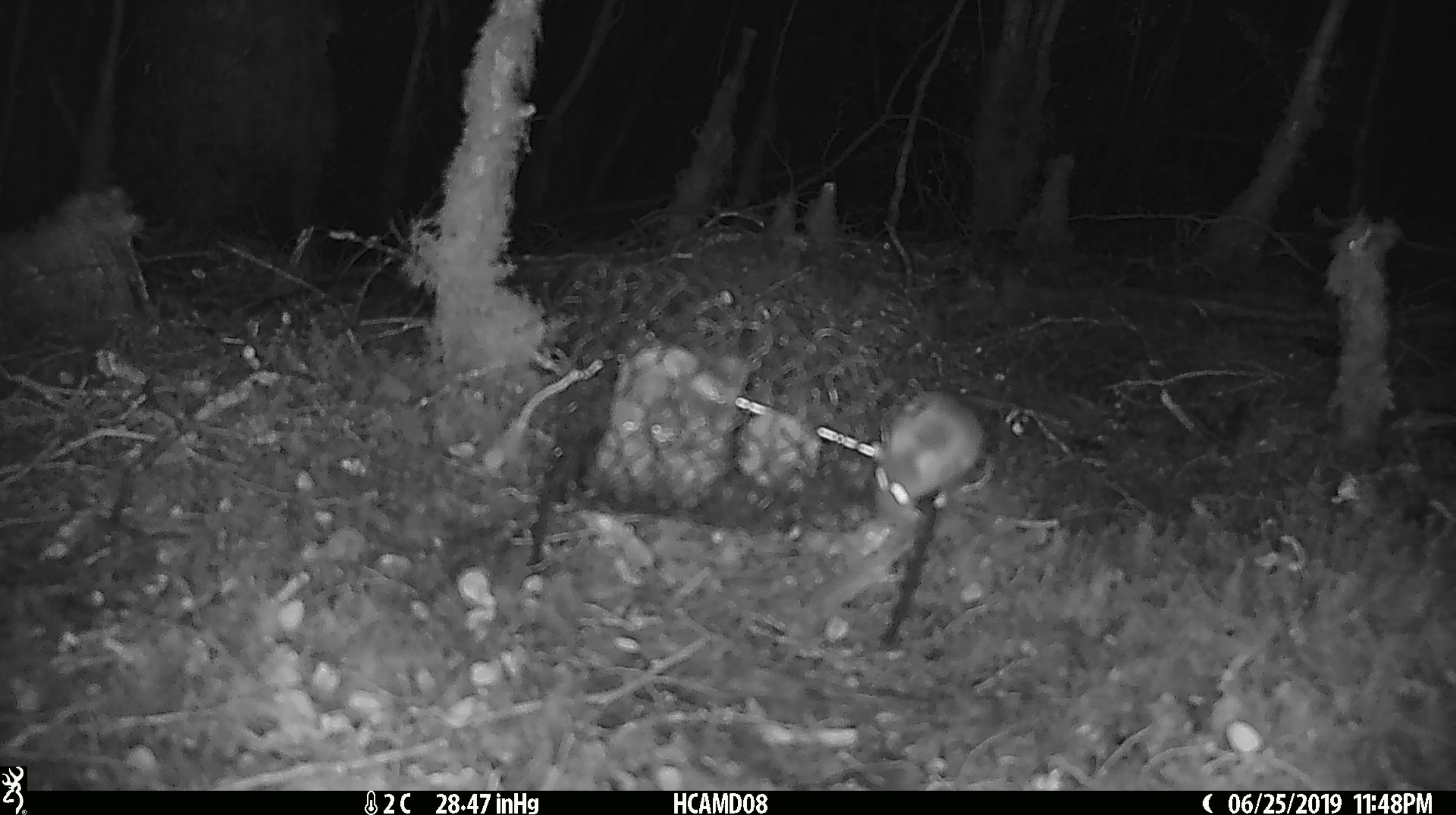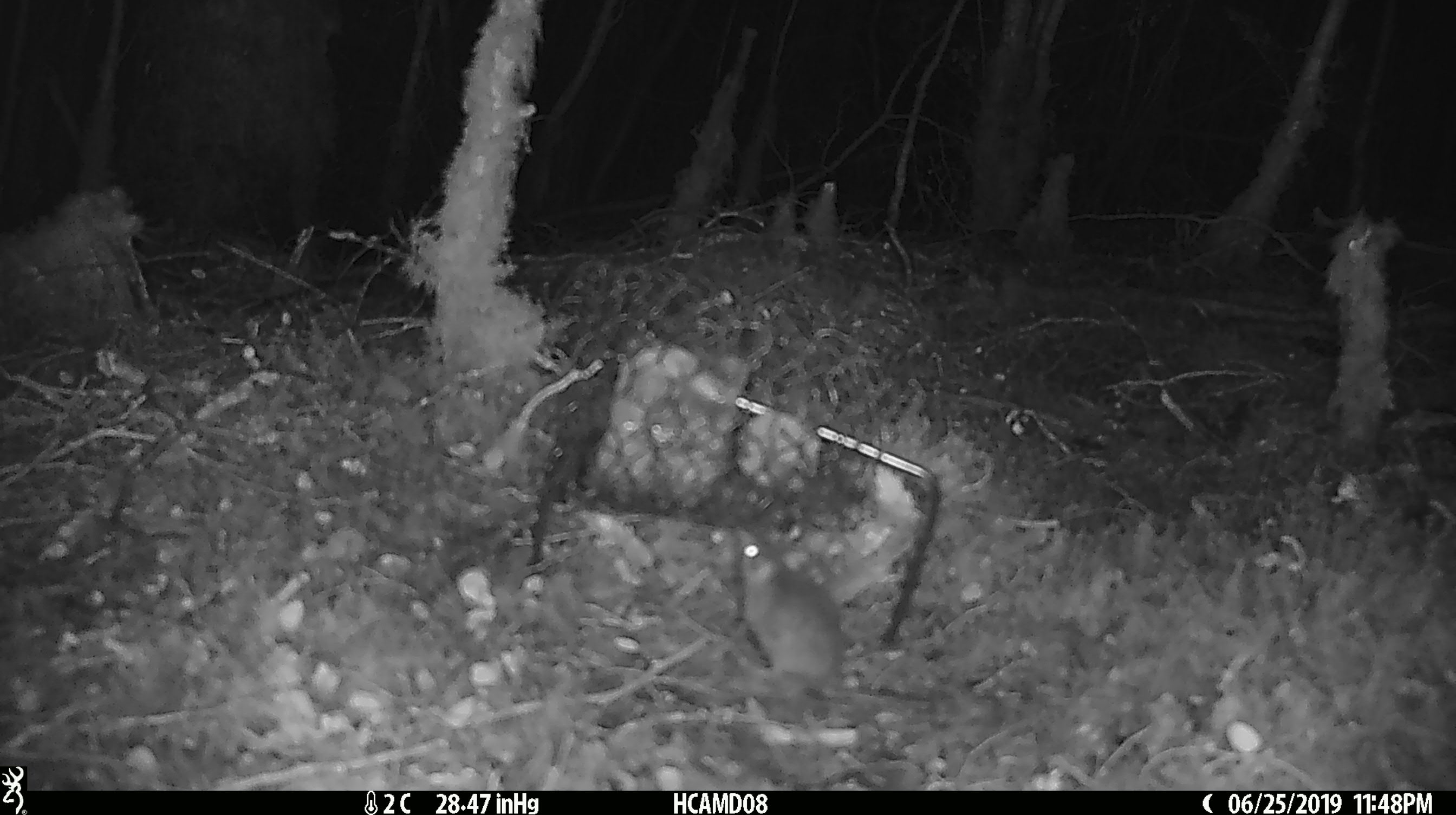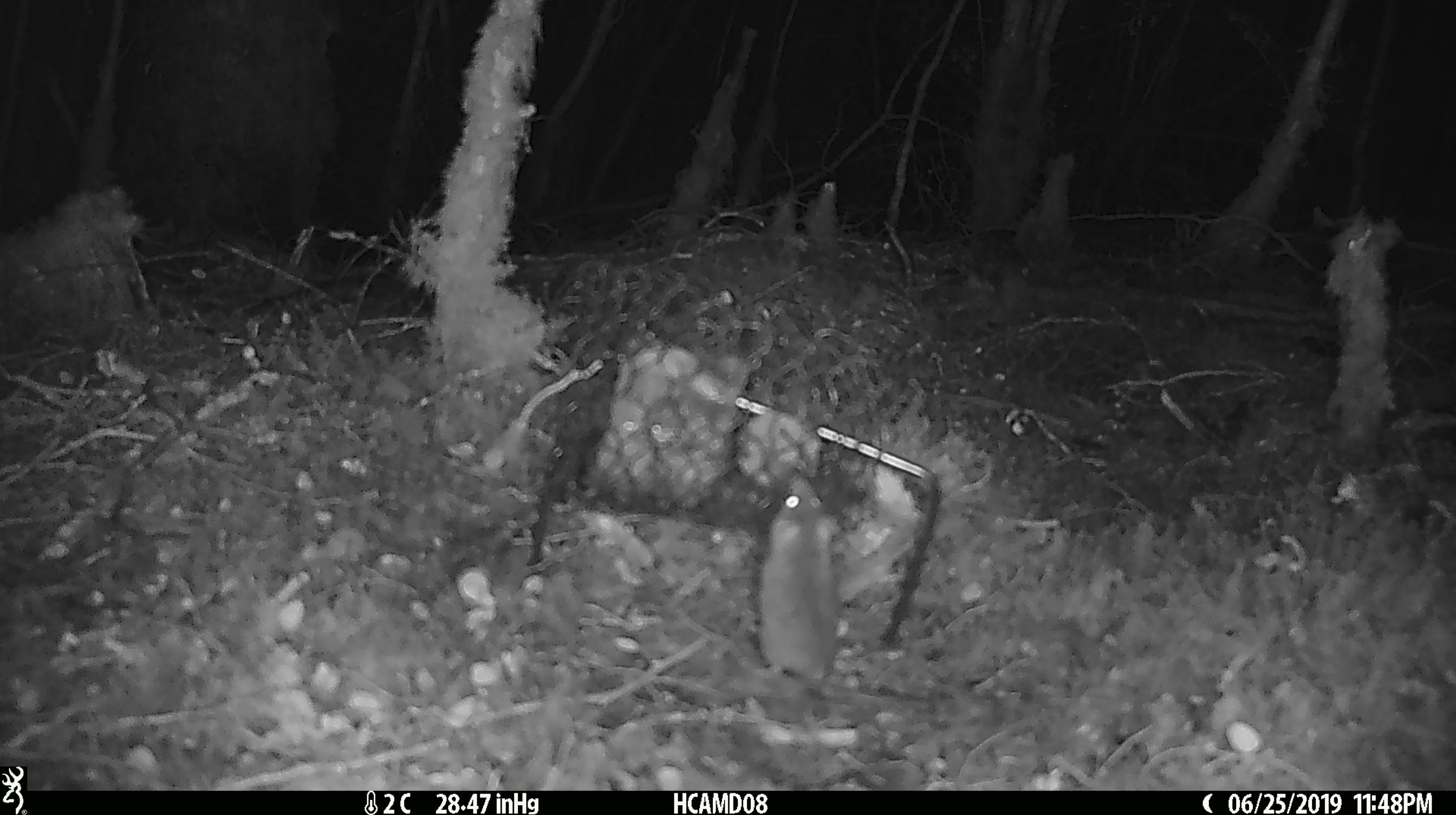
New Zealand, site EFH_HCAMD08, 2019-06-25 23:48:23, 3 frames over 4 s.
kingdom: Animalia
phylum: Chordata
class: Mammalia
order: Rodentia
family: Muridae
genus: Mus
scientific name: Mus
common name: mouse